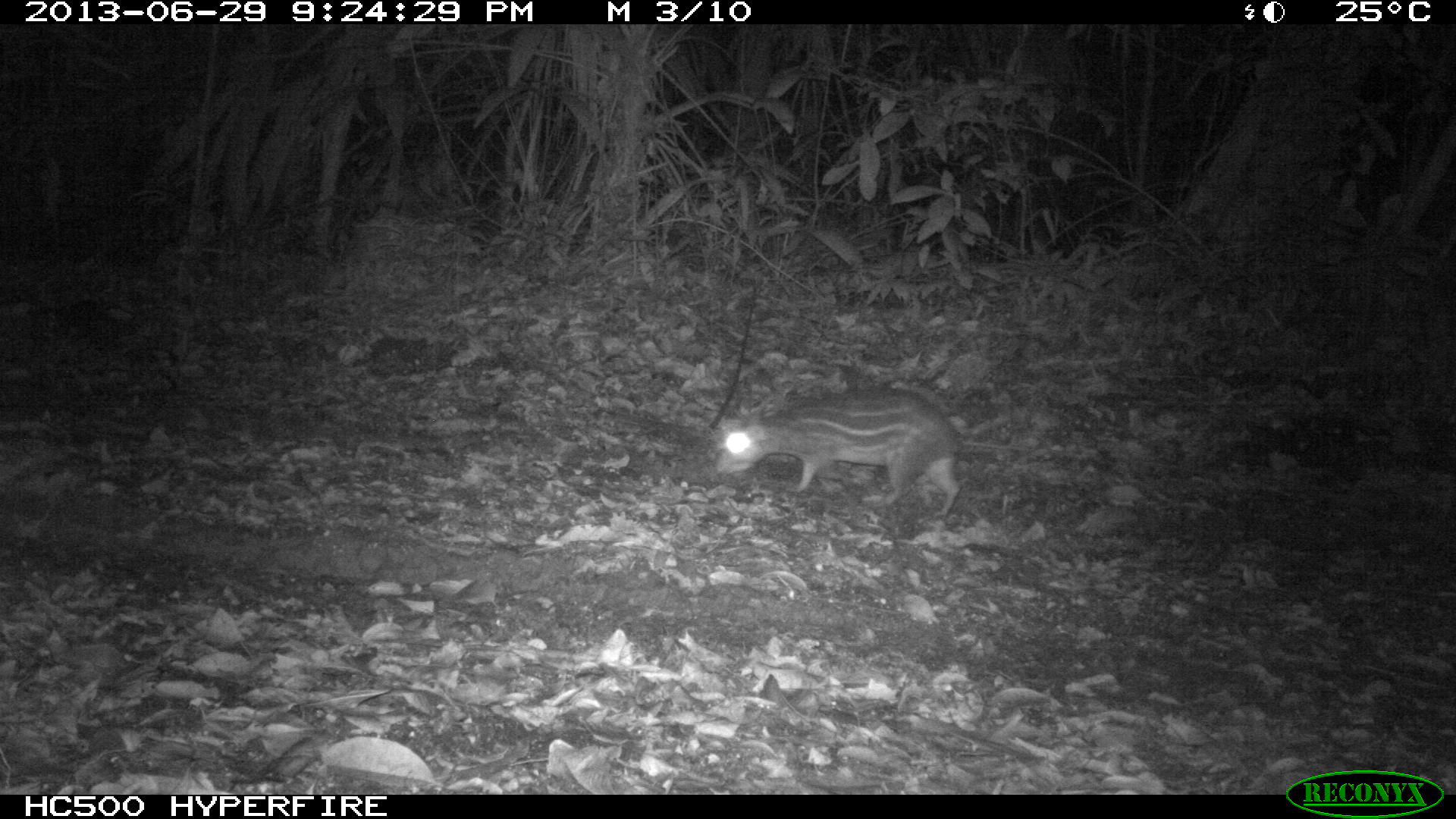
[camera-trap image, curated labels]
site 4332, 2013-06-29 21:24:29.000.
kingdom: Animalia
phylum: Chordata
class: Mammalia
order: Rodentia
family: Cuniculidae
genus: Cuniculus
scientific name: Cuniculus paca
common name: lowland paca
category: agouti paca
Agouti paca (lowland paca) (Cuniculus paca), count 1.